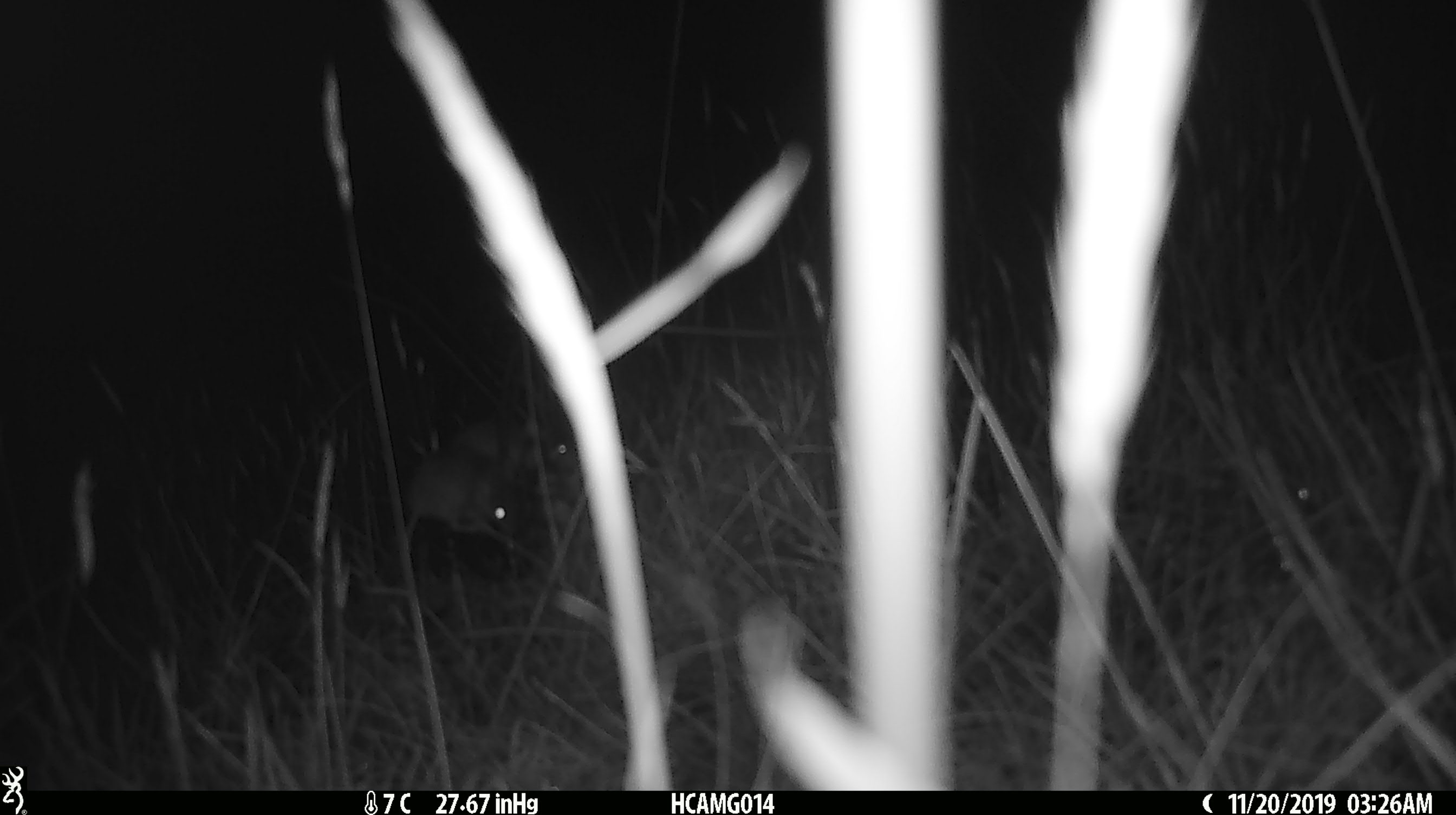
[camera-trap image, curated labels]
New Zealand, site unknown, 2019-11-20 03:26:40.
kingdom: Animalia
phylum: Chordata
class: Mammalia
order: Rodentia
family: Muridae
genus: Mus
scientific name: Mus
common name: mouse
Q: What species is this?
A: Mouse (Mus).